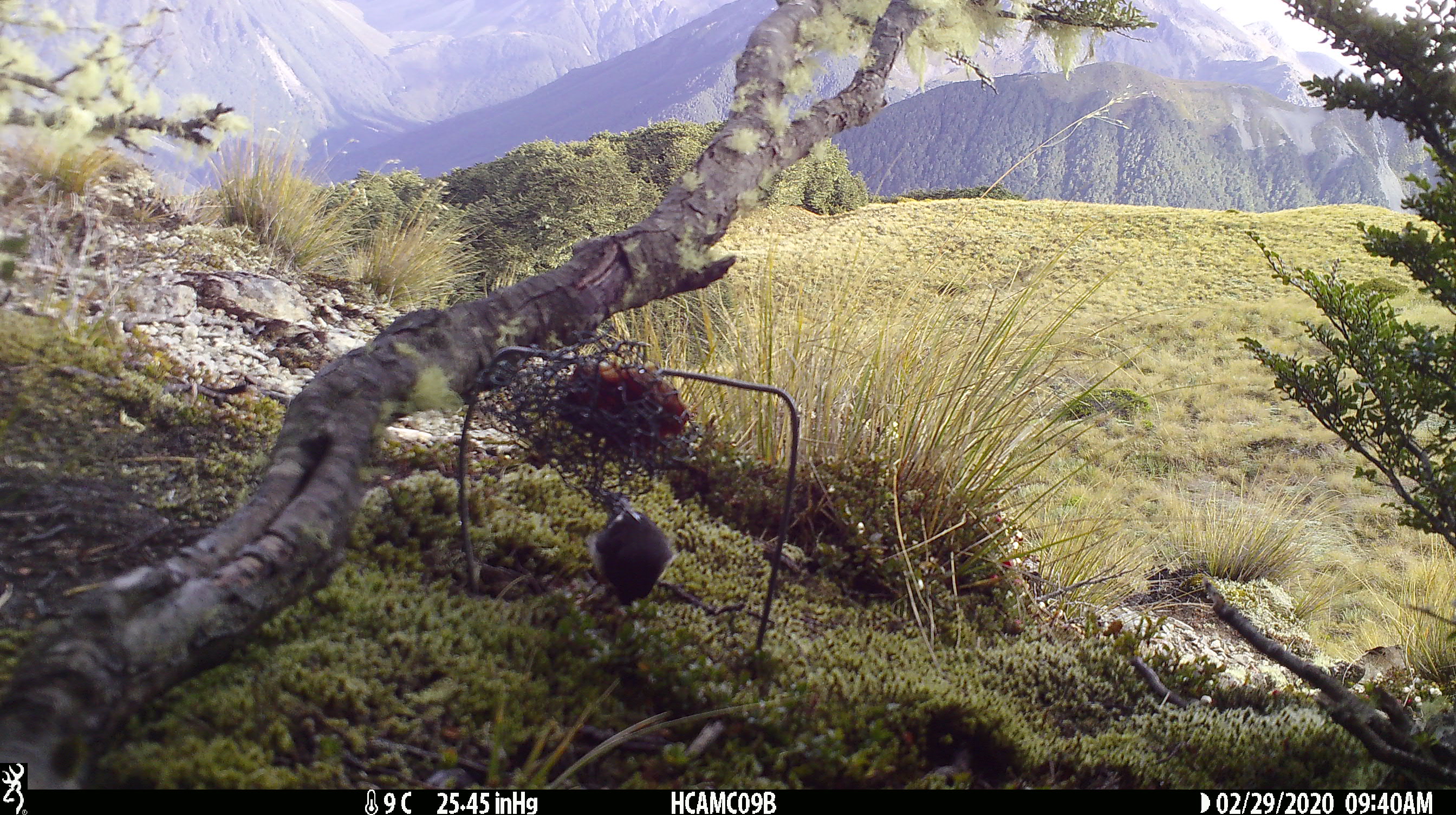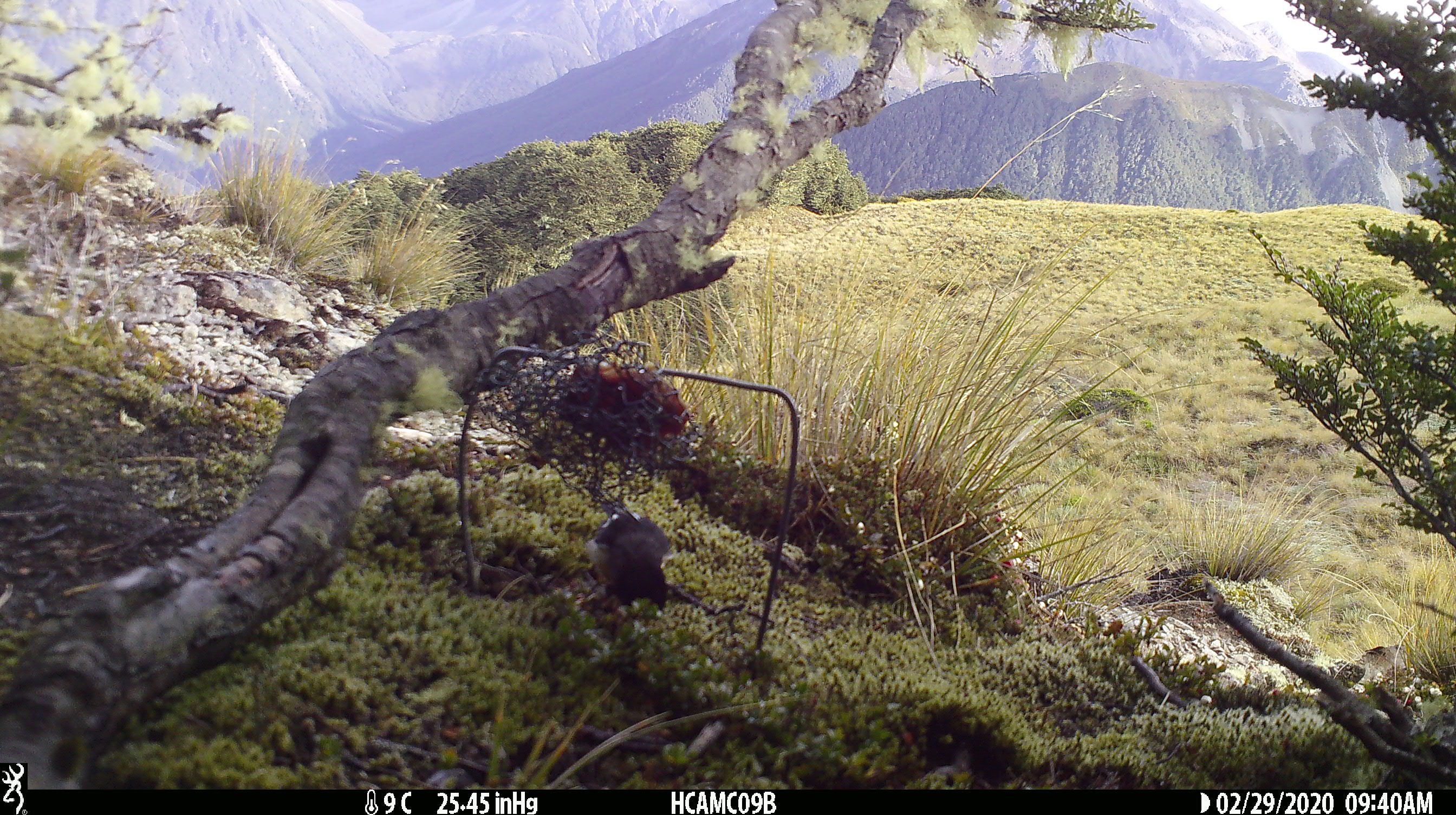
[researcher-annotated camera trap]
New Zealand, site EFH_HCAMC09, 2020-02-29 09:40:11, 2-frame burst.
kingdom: Animalia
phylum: Chordata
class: Aves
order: Passeriformes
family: Petroicidae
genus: Petroica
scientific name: Petroica macrocephala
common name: tomtit